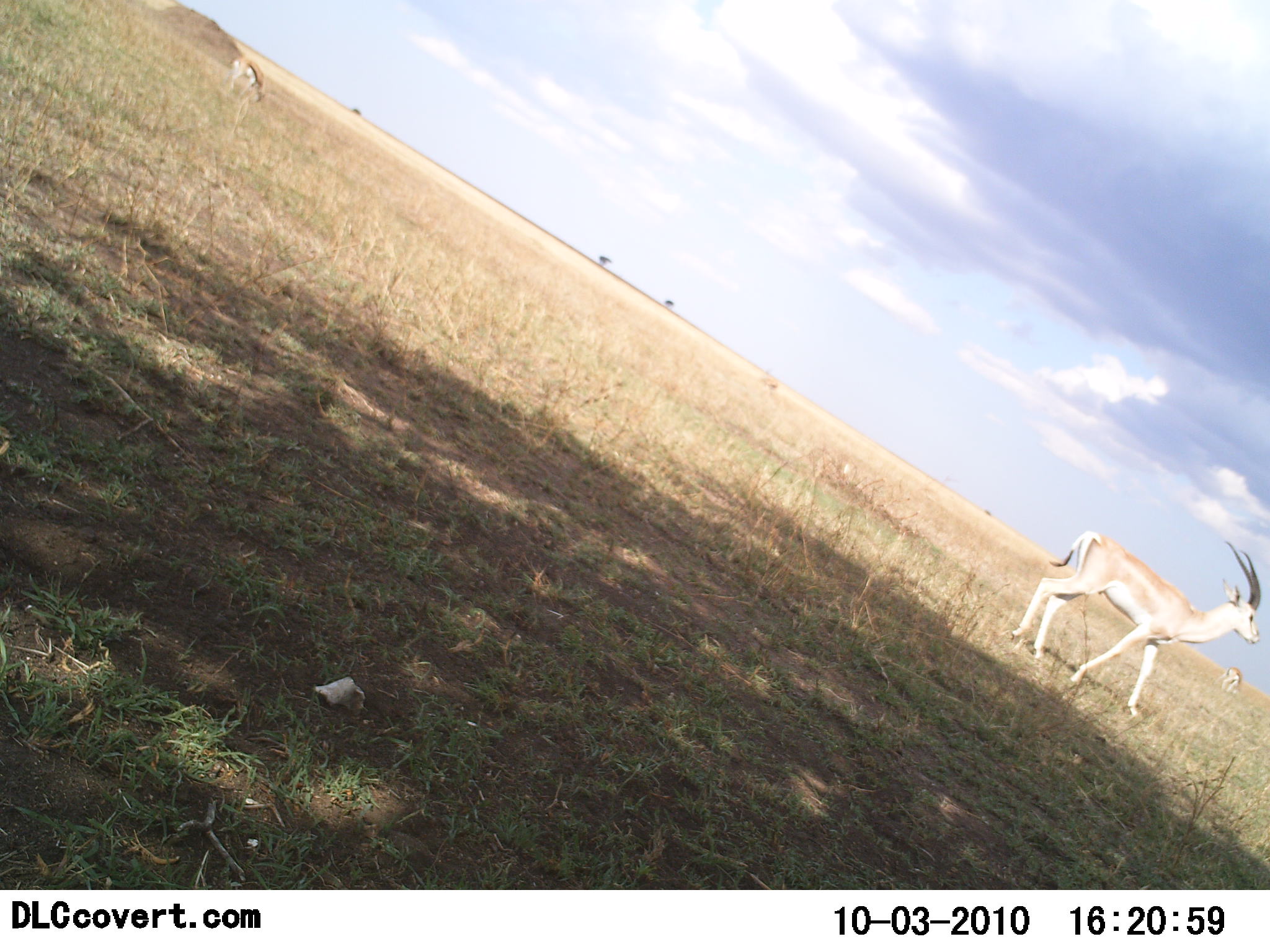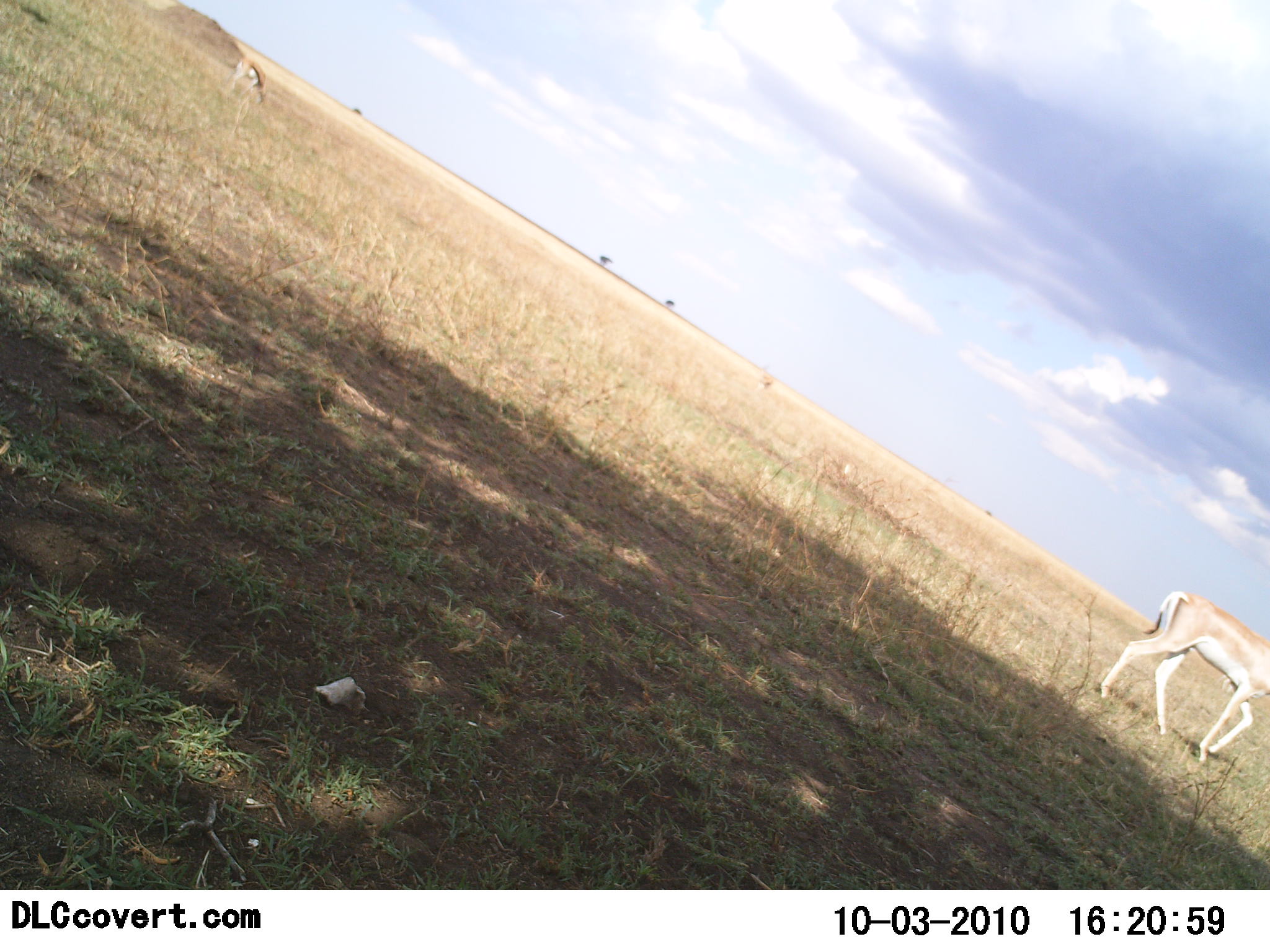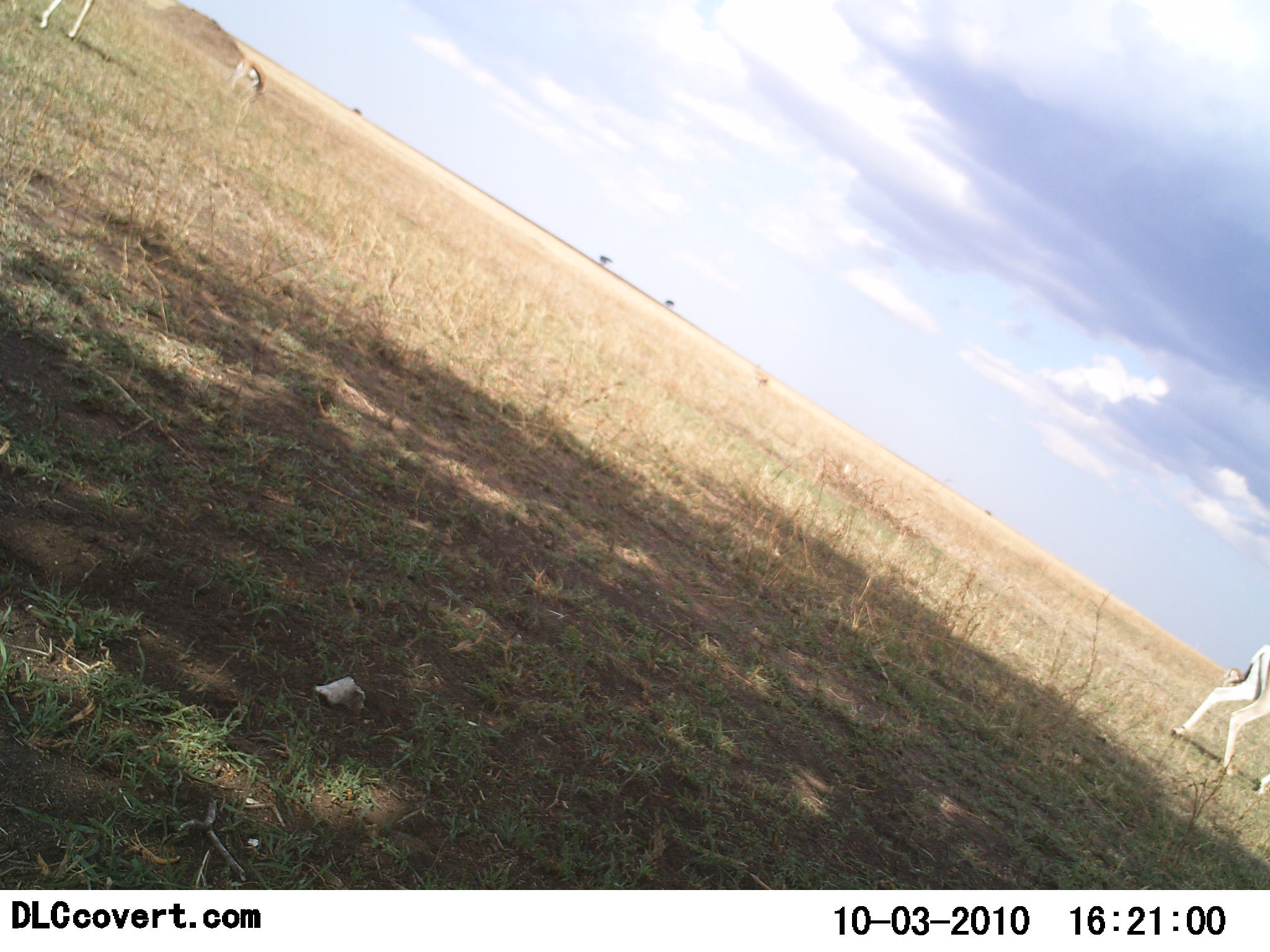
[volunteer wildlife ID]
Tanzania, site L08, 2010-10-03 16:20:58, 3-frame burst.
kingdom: Animalia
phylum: Chordata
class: Mammalia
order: Artiodactyla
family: Bovidae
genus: Nanger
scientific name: Nanger granti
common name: grant's gazelle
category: gazellegrants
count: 1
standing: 0%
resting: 0%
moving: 100%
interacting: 0%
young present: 0%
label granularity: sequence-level